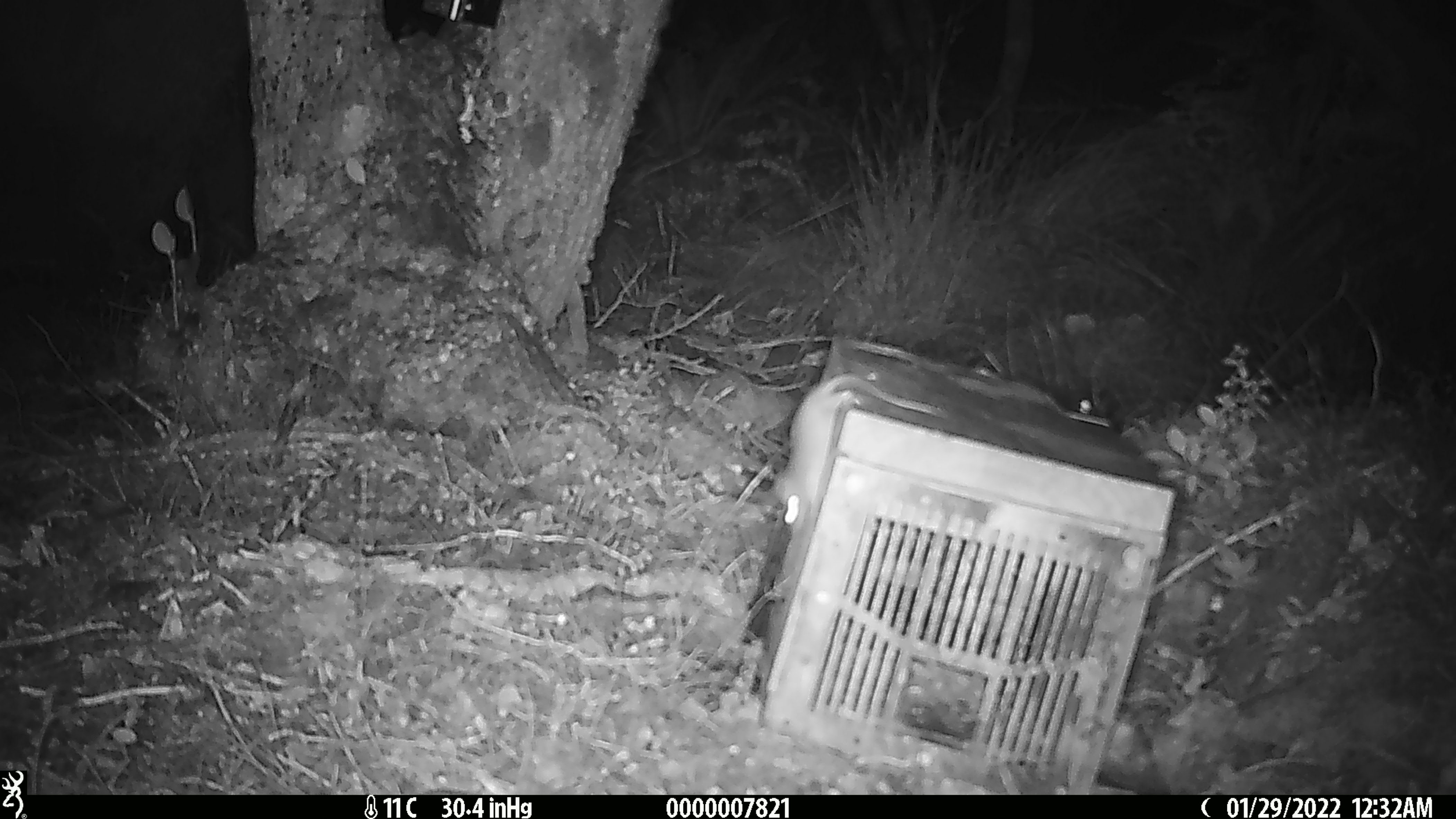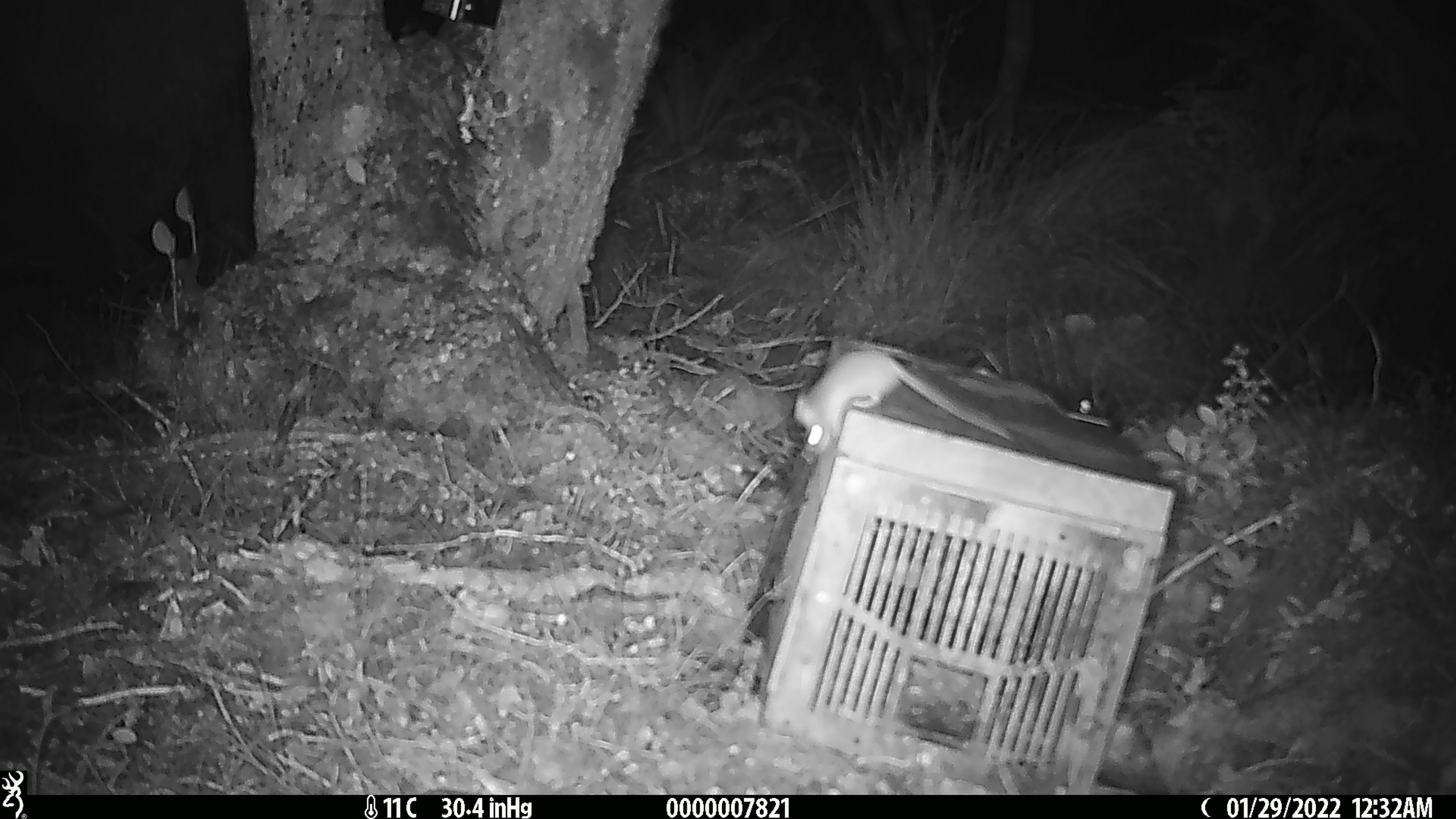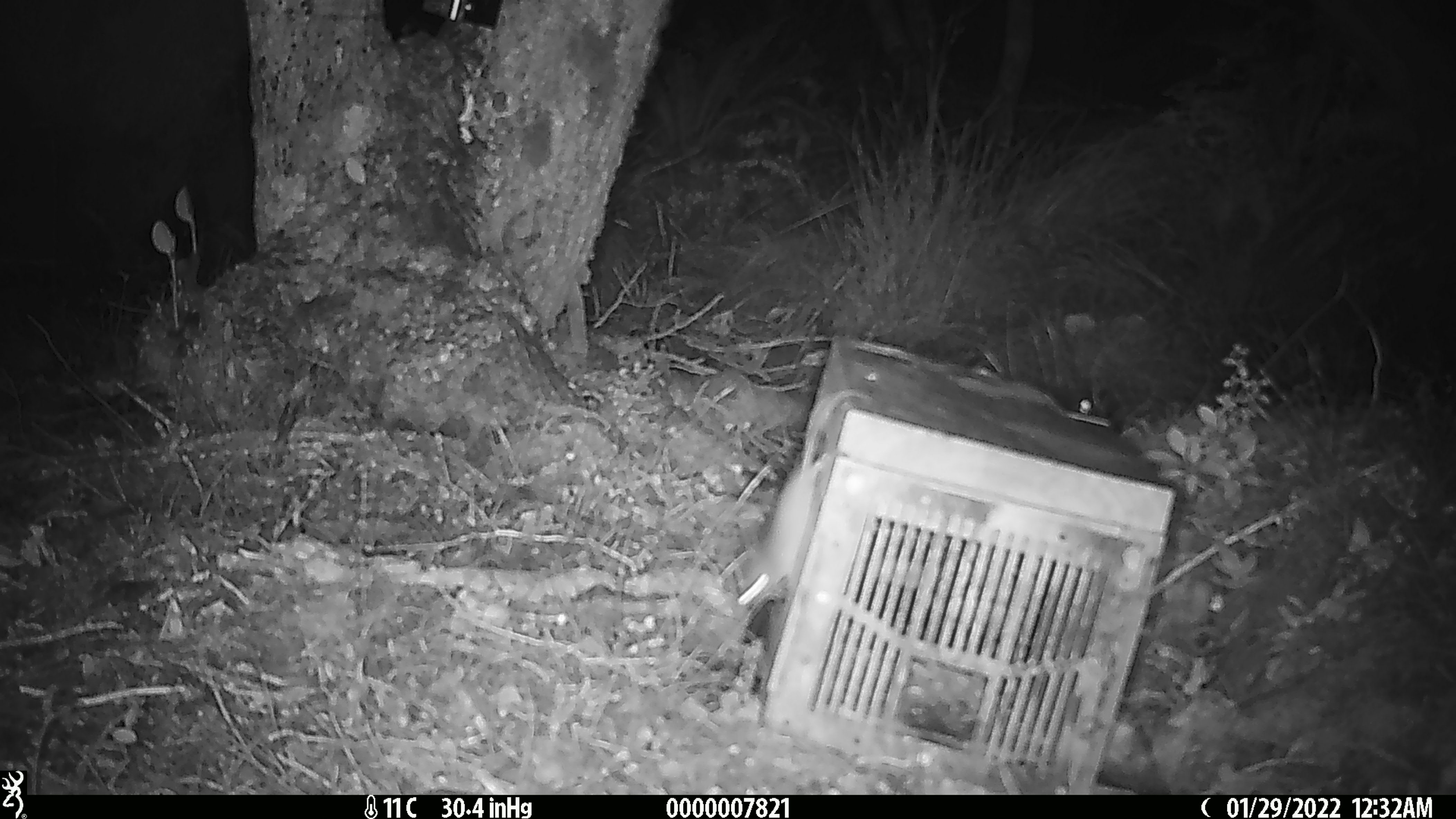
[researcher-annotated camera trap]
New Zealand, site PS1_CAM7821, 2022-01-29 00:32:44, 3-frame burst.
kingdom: Animalia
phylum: Chordata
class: Mammalia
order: Rodentia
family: Muridae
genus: Mus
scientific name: Mus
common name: mouse